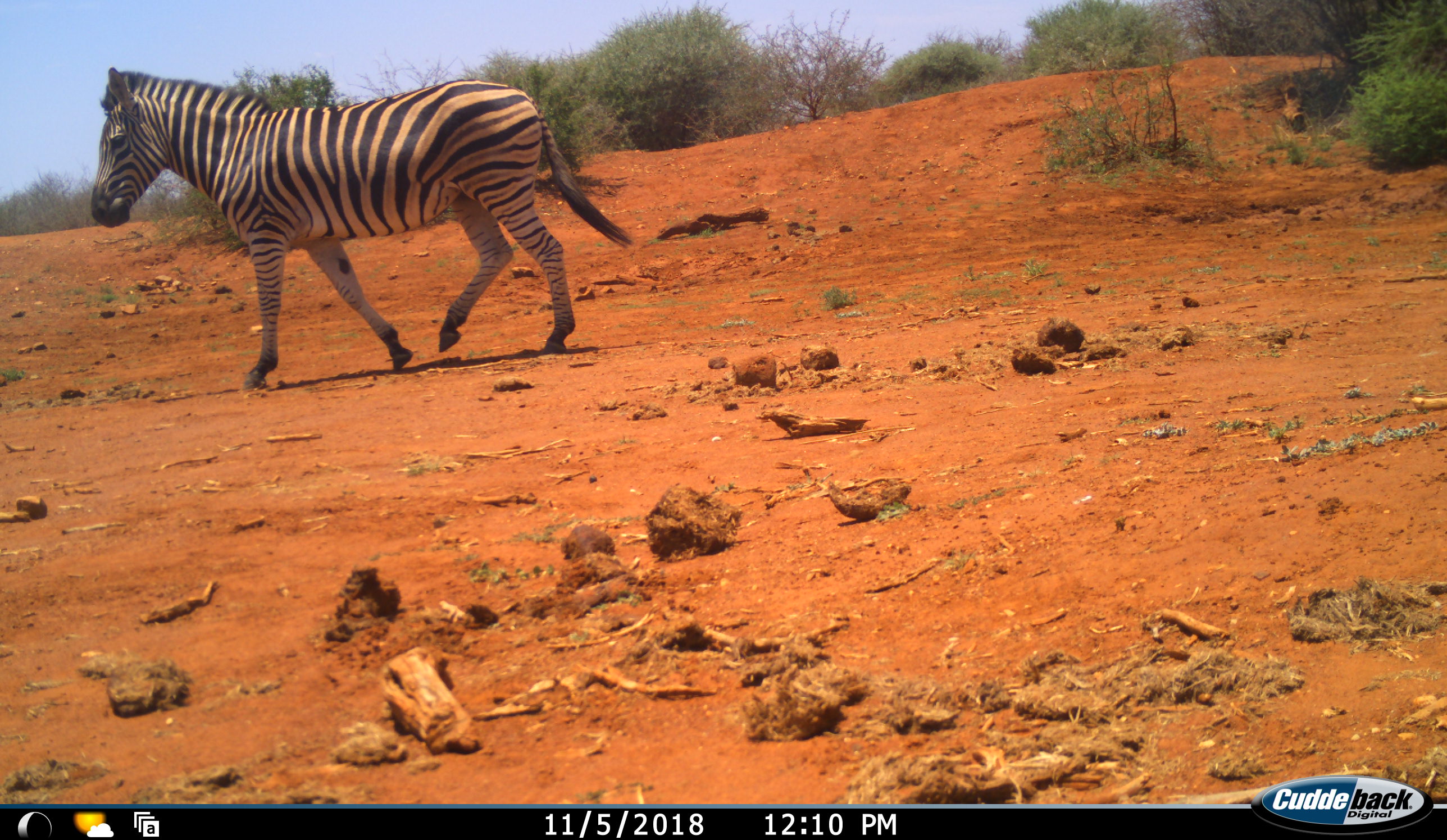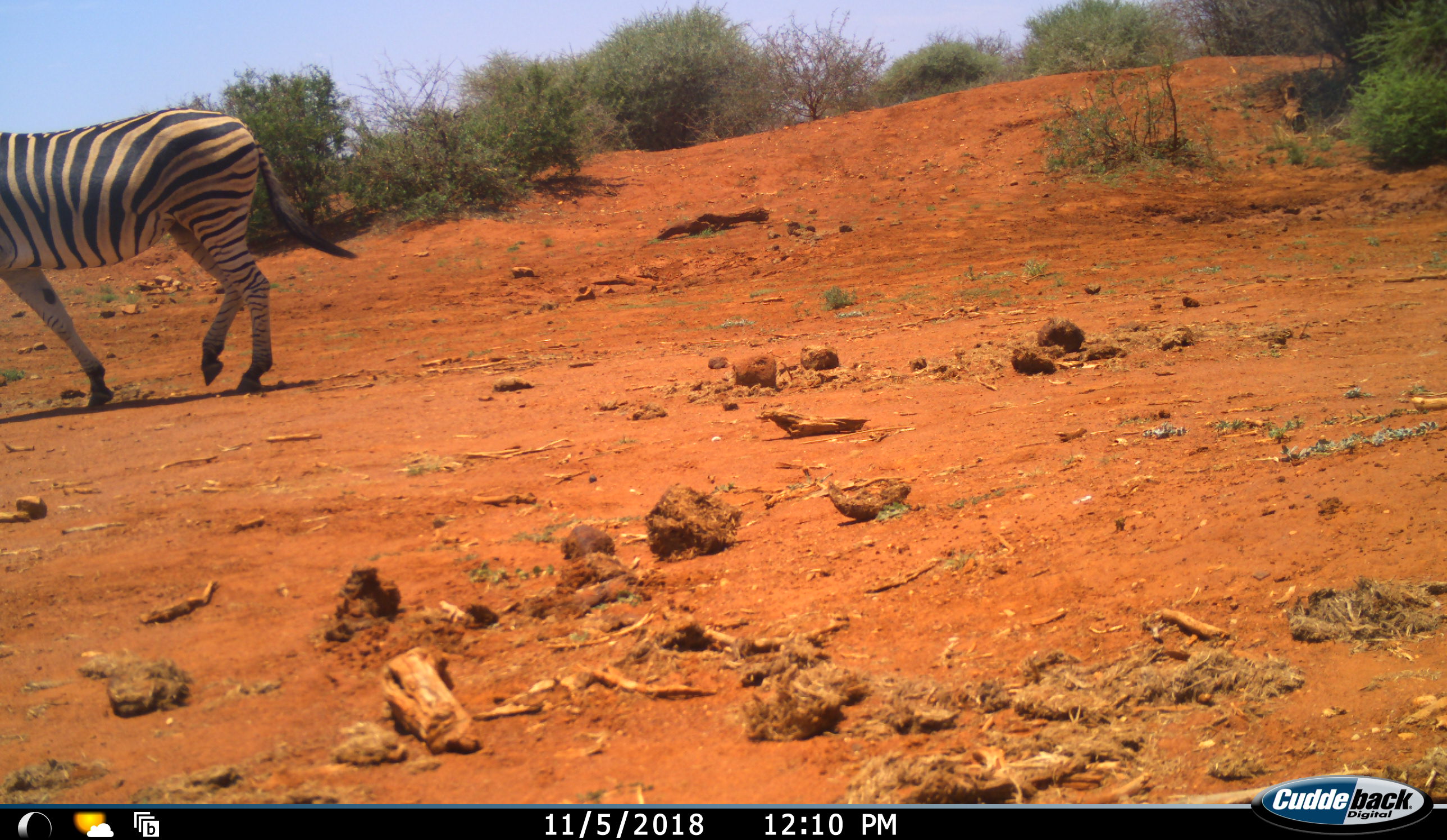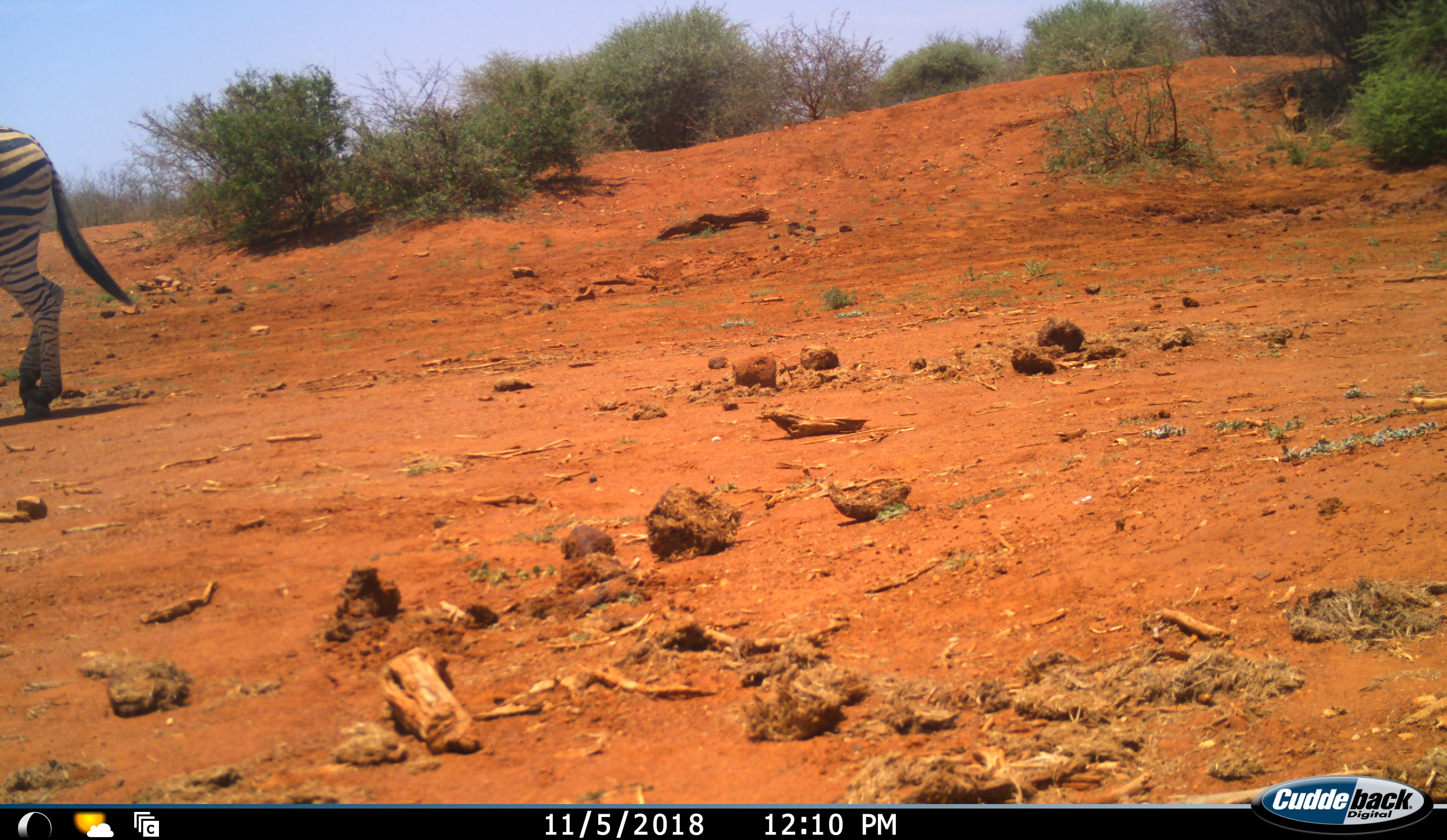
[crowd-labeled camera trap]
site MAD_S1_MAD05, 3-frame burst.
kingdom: Animalia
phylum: Chordata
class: Mammalia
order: Perissodactyla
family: Equidae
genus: Equus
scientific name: Equus quagga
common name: plains zebra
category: zebraplains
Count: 1.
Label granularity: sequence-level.